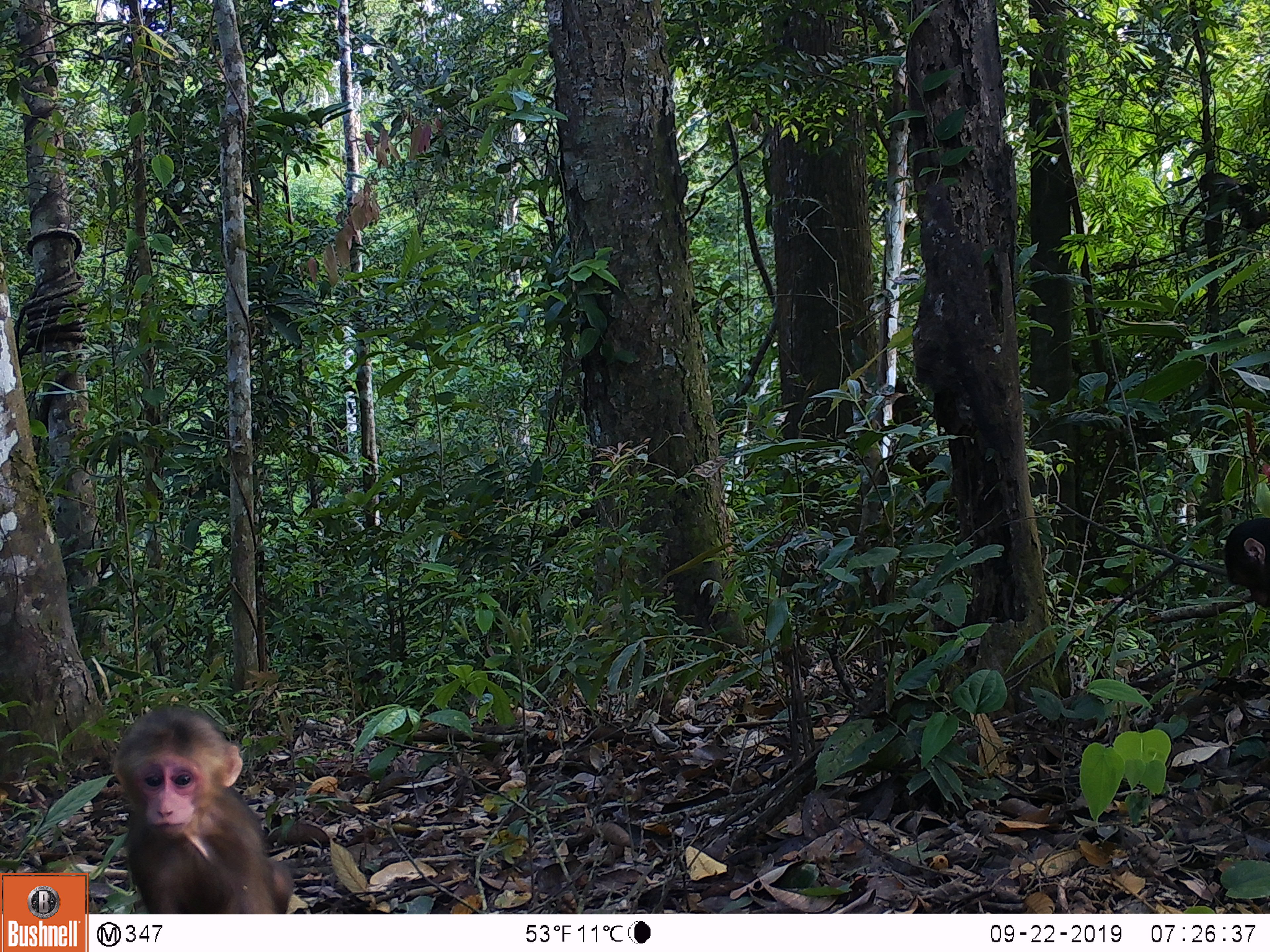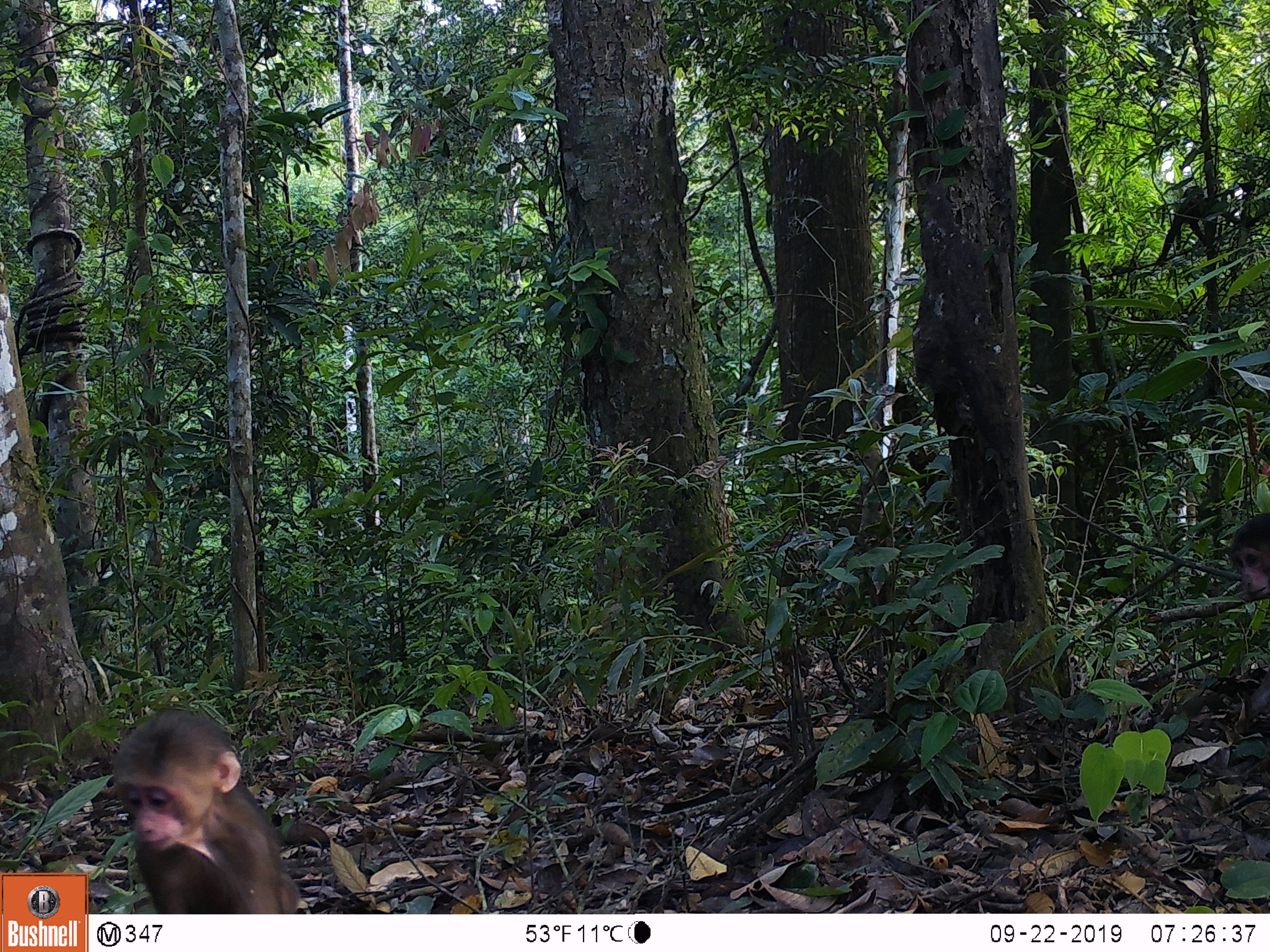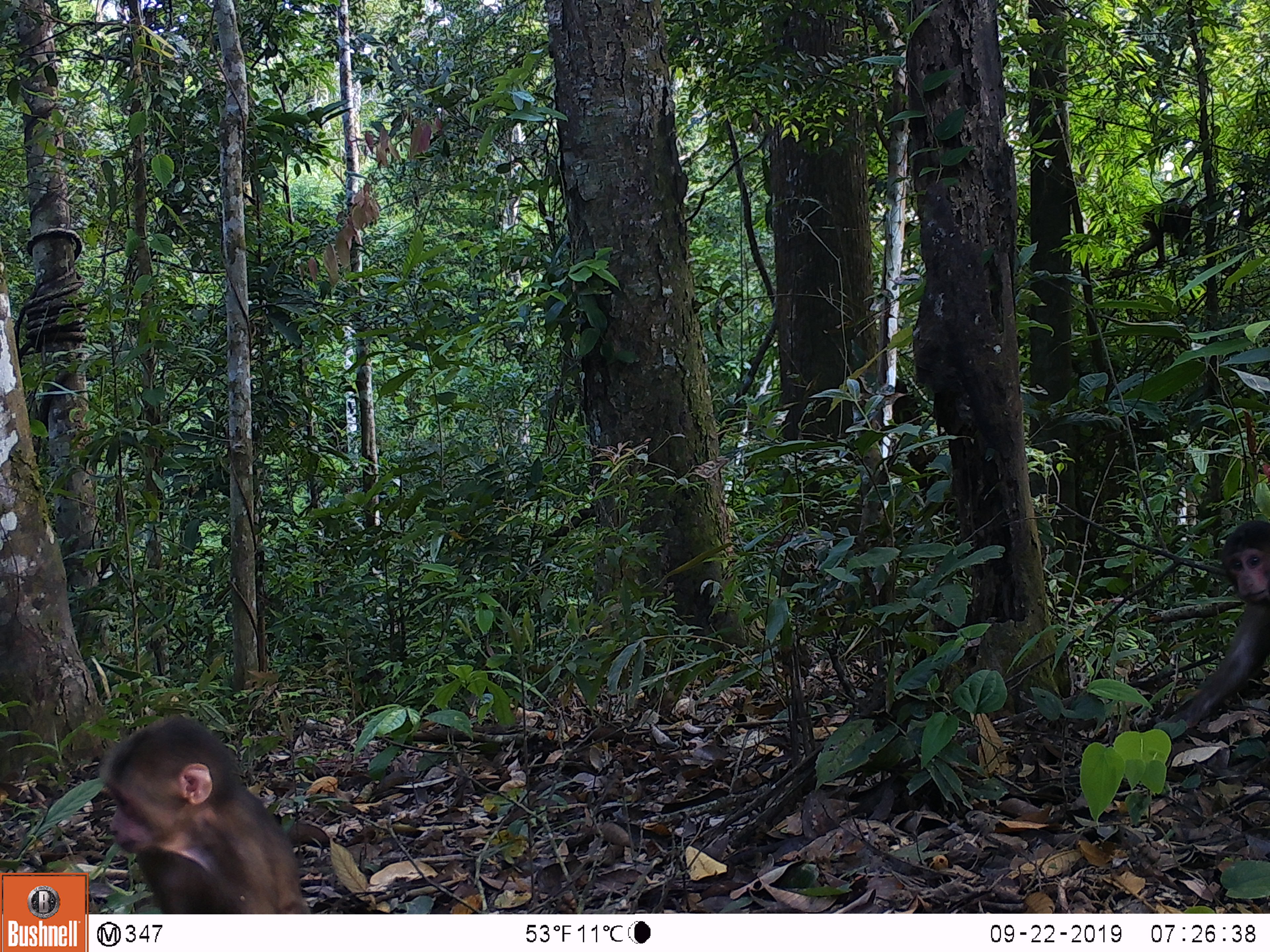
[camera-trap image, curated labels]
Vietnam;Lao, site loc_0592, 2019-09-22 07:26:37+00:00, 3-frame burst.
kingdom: Animalia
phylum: Chordata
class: Mammalia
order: Primates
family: Cercopithecidae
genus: Macaca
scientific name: Macaca arctoides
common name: stump-tailed macaque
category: stump tailed macaque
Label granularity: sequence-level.